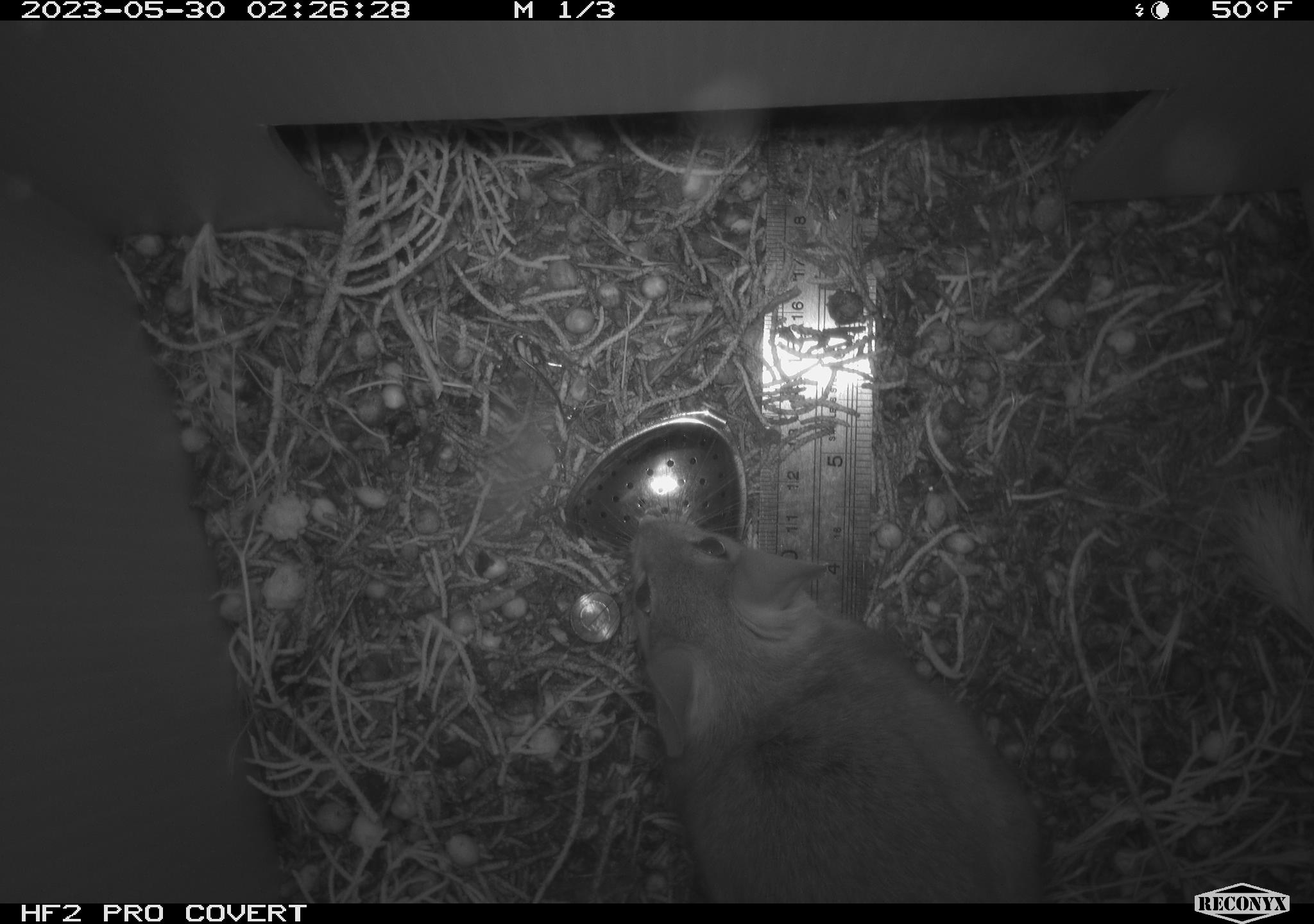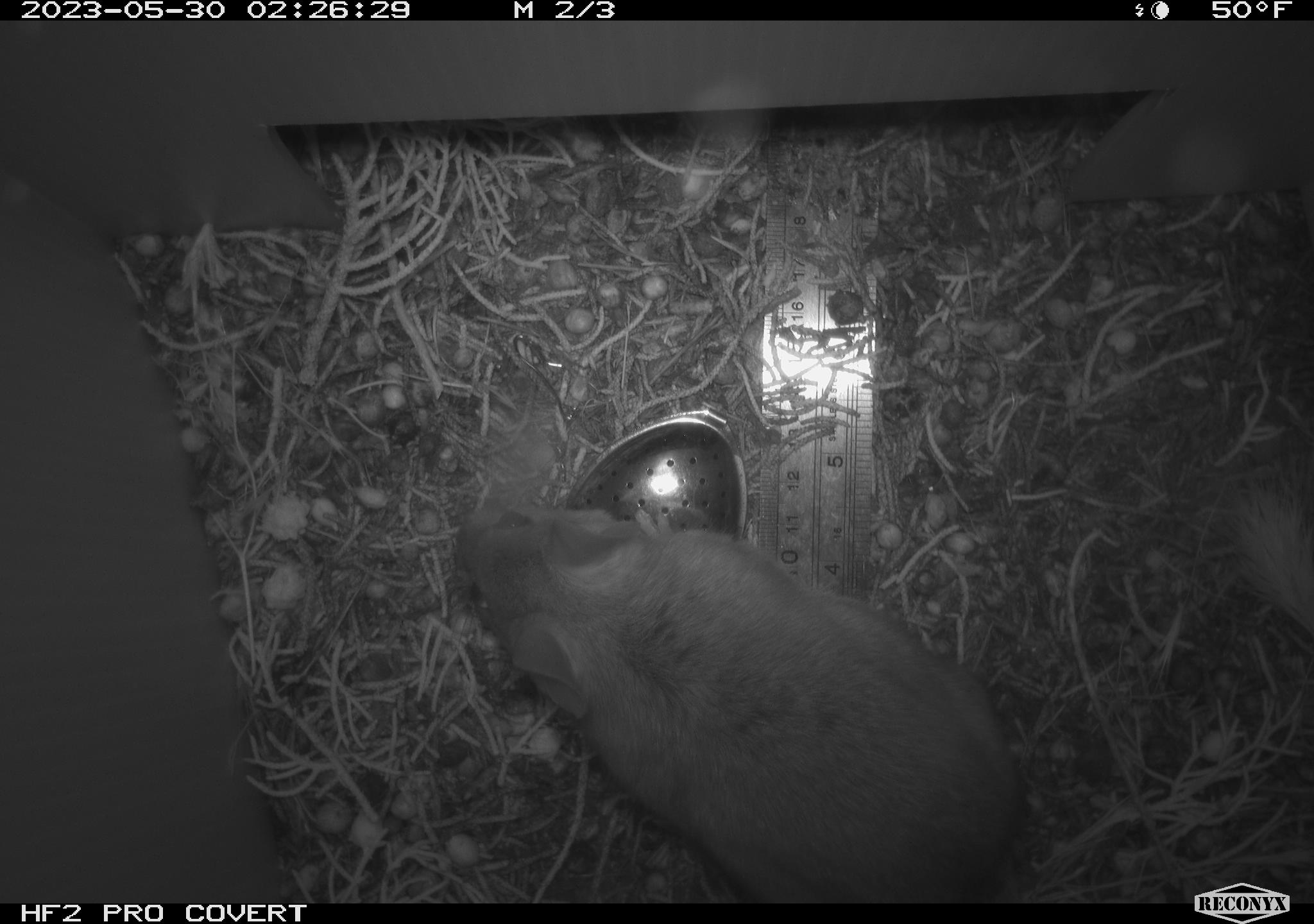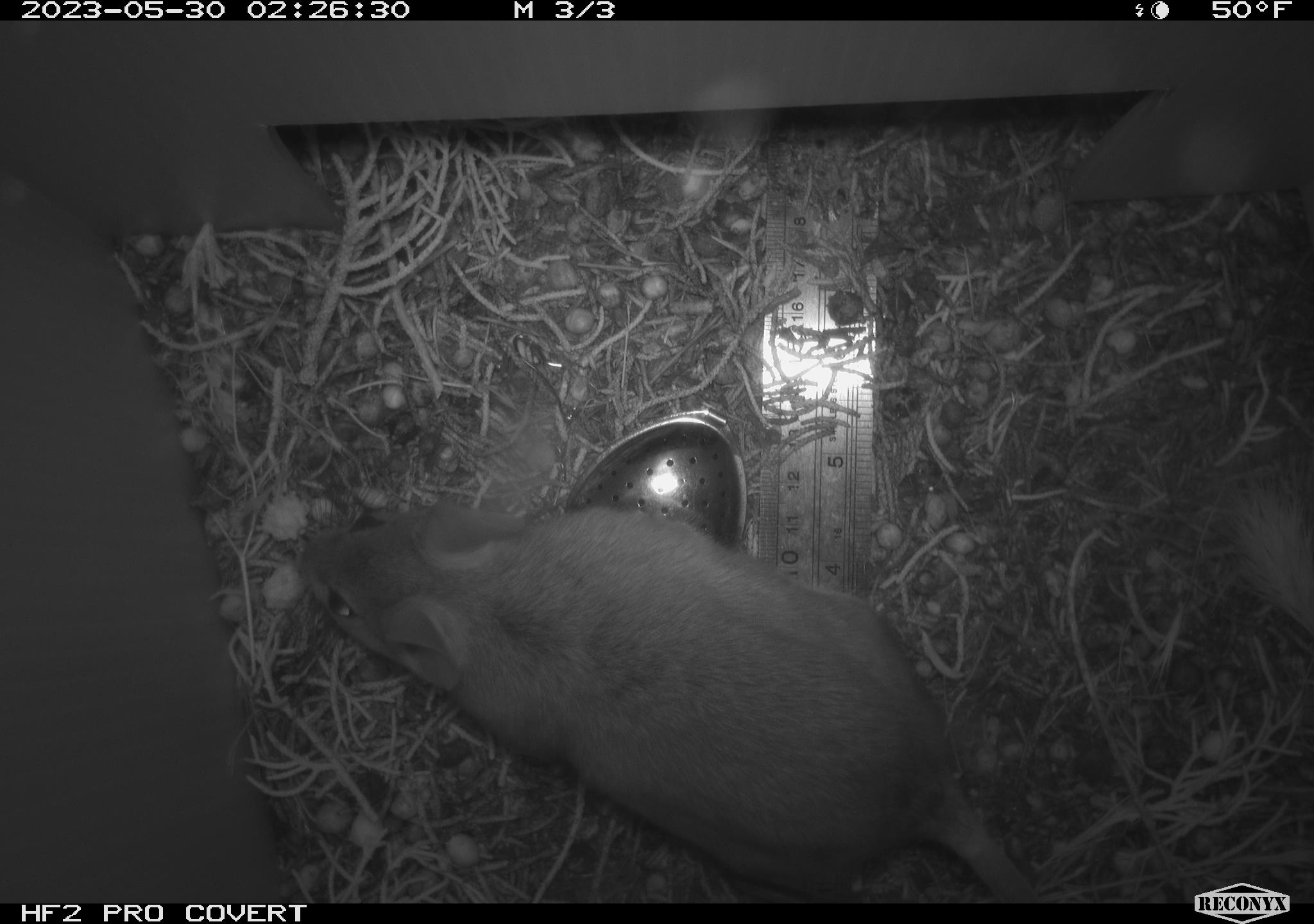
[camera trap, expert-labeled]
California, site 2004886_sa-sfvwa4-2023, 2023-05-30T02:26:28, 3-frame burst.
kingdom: Animalia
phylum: Chordata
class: Mammalia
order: Rodentia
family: Cricetidae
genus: Neotoma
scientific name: Neotoma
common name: pack rat or woodrat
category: neotoma species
Neotoma species (pack rat or woodrat) (Neotoma).